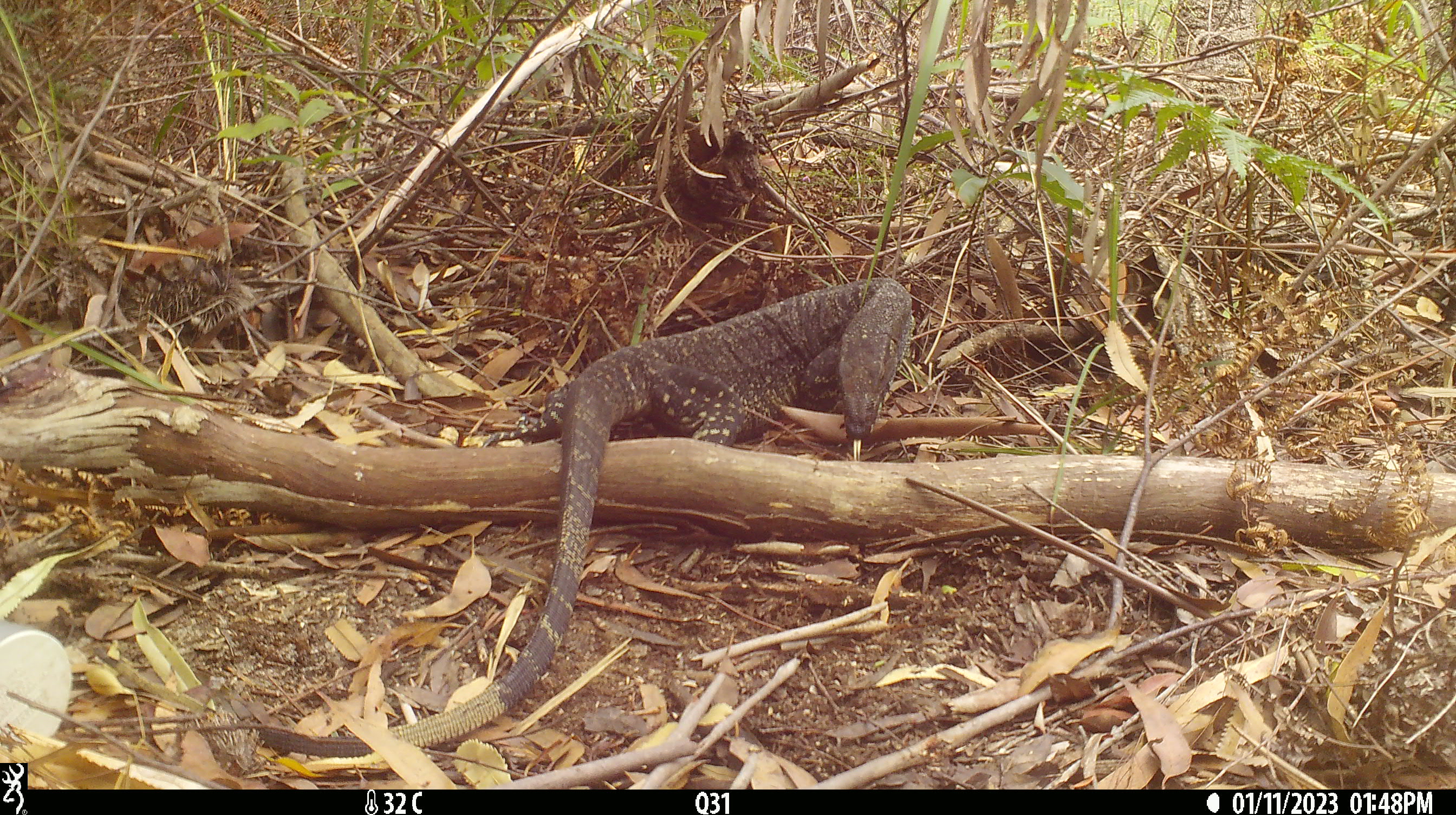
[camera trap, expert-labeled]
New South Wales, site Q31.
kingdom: Animalia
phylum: Chordata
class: Reptilia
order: Squamata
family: Varanidae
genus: Varanus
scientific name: Varanus varius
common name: lace monitor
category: goanna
Goanna (lace monitor) (Varanus varius).